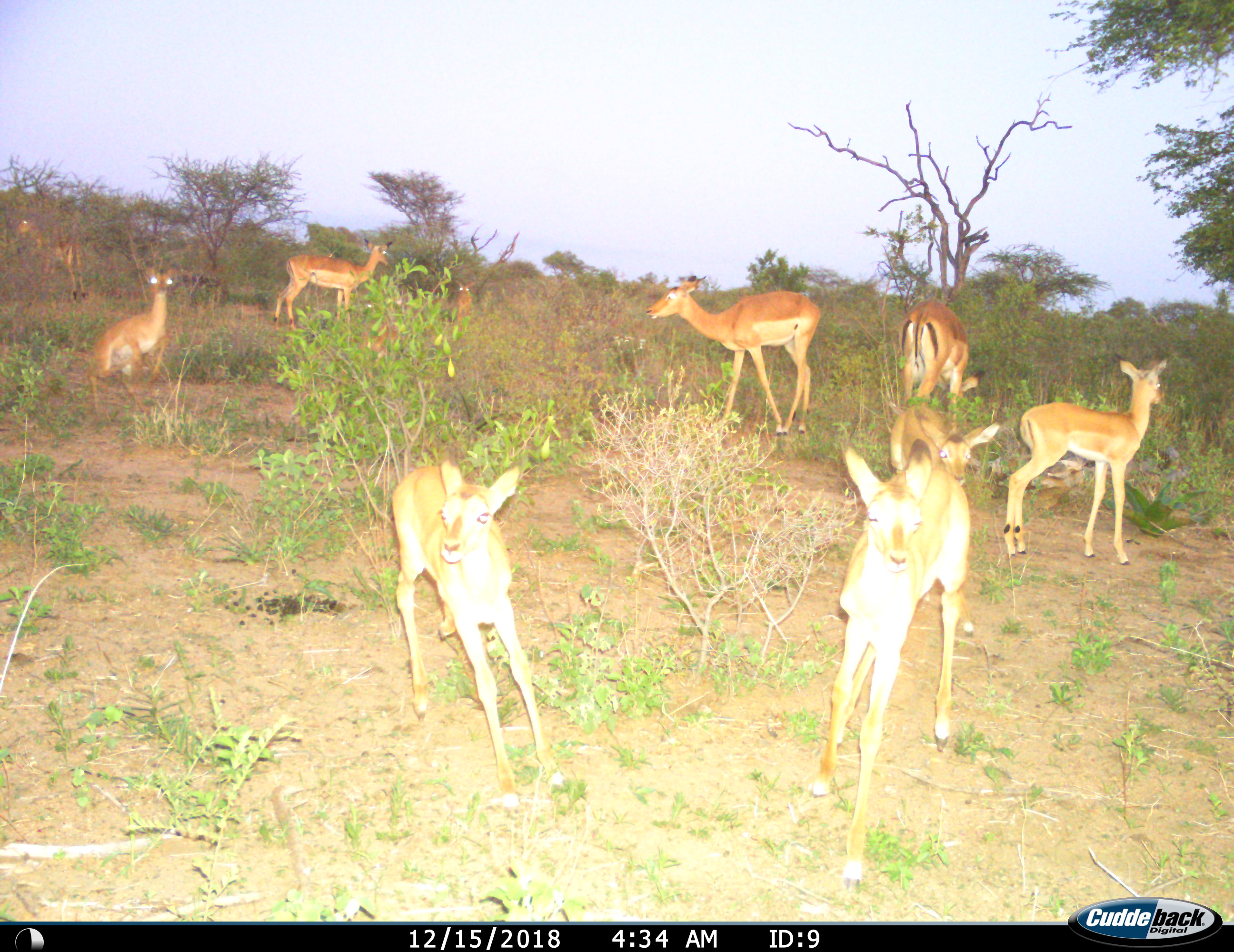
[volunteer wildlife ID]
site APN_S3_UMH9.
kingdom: Animalia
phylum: Chordata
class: Mammalia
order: Artiodactyla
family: Bovidae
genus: Aepyceros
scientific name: Aepyceros melampus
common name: impala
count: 10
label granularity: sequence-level